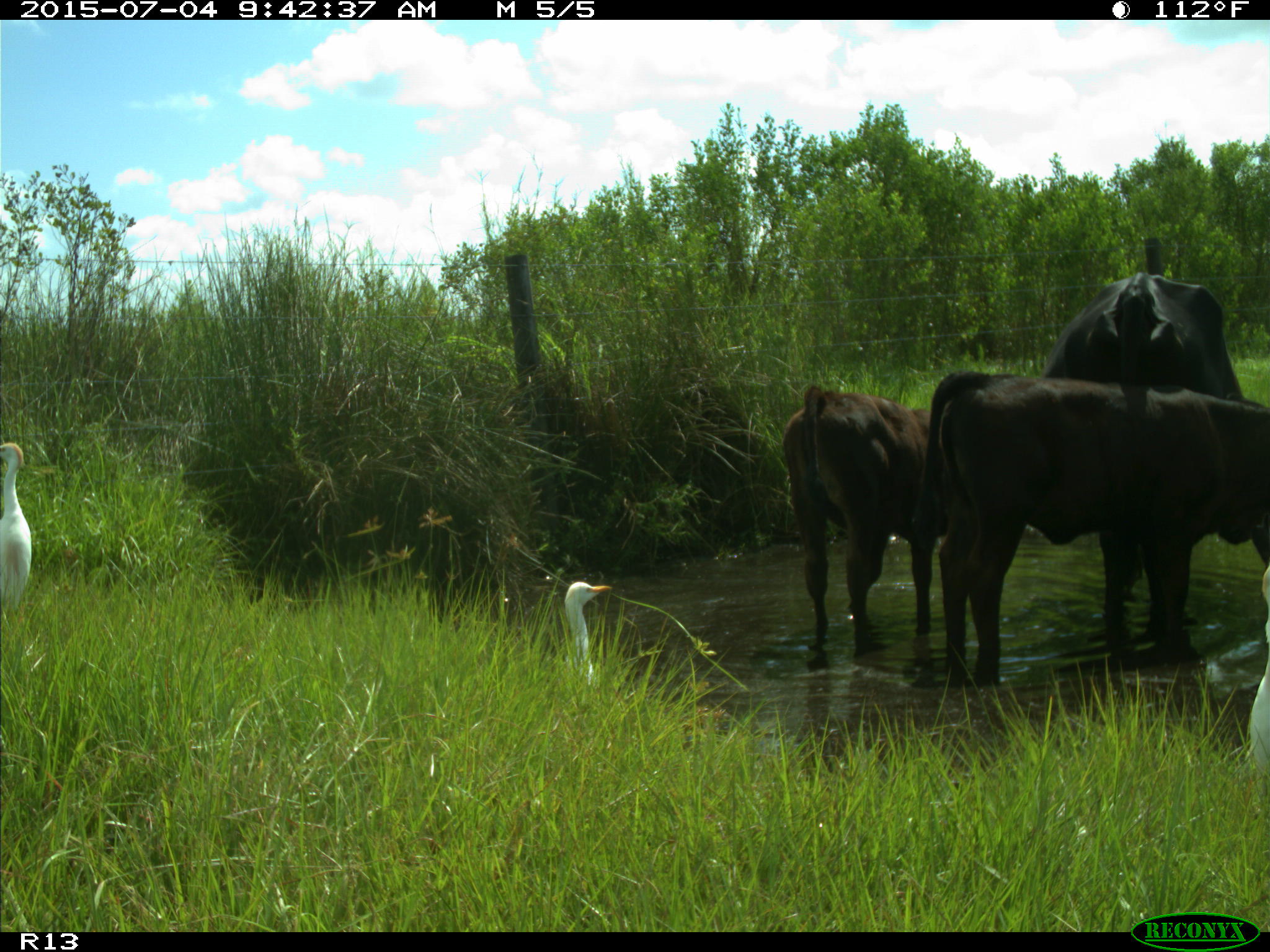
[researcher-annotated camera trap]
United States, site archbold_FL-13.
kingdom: Animalia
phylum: Chordata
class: Mammalia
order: Artiodactyla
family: Bovidae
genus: Bos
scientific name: Bos taurus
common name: domestic cow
Bos taurus (domestic cow).